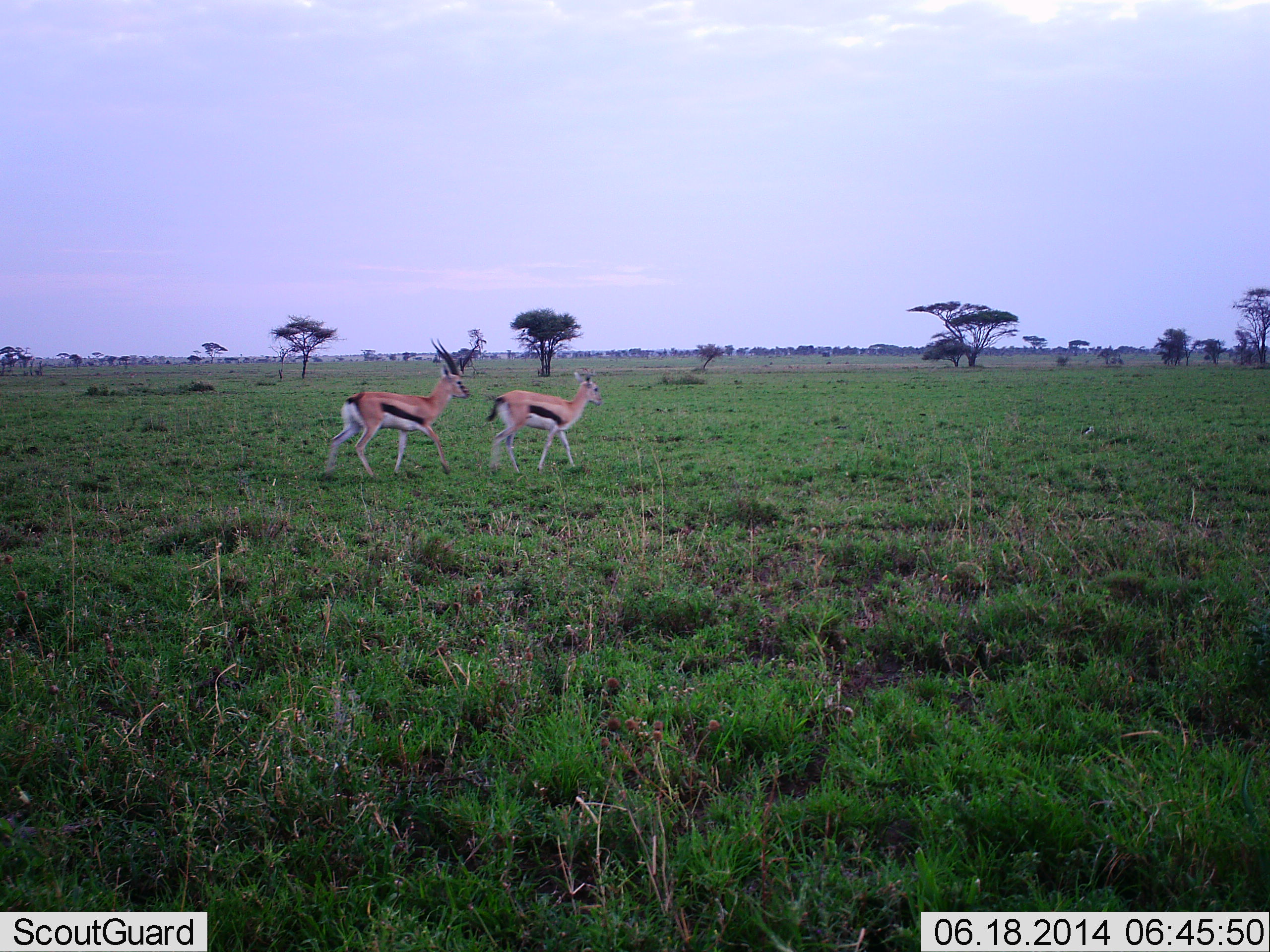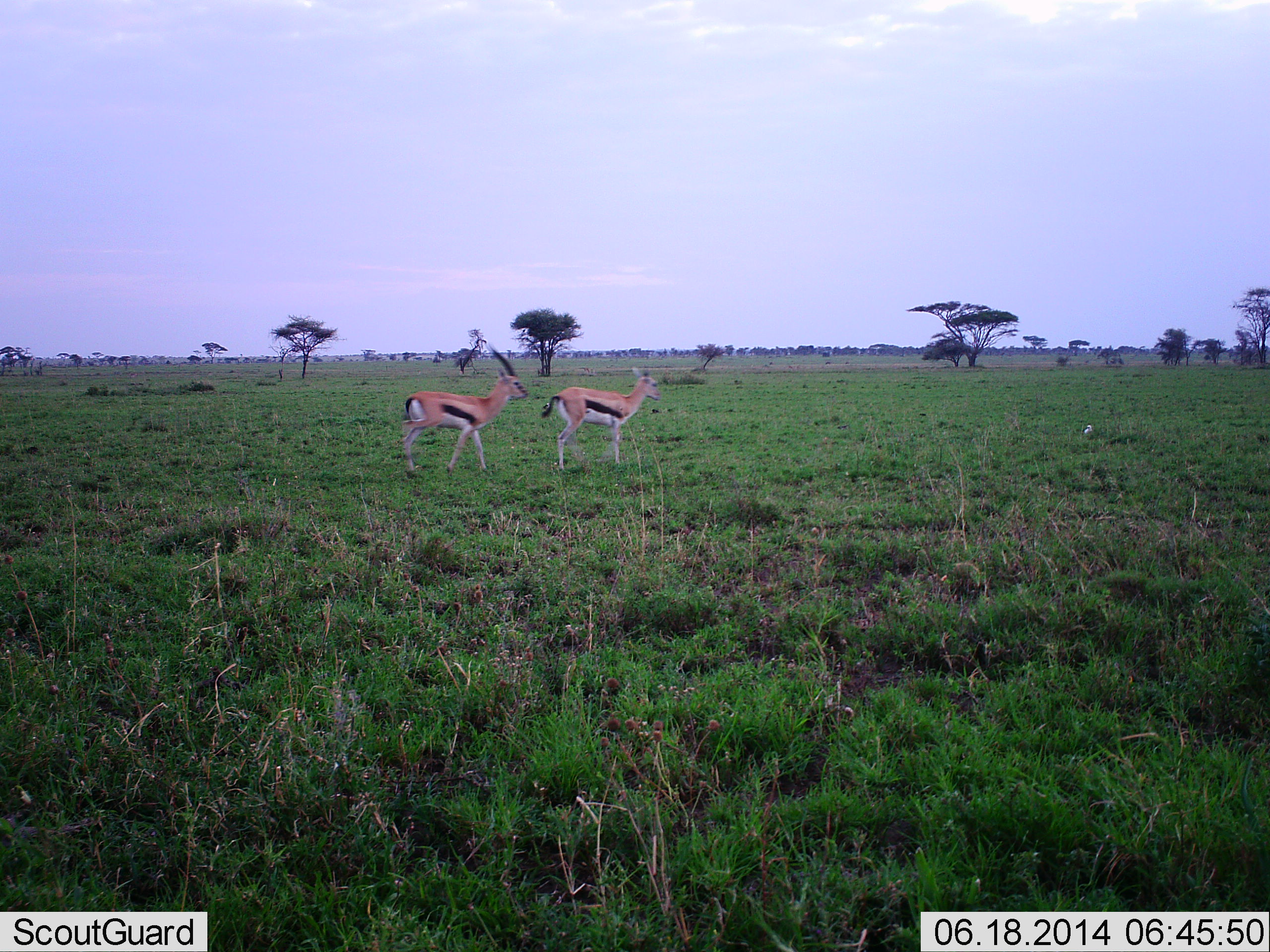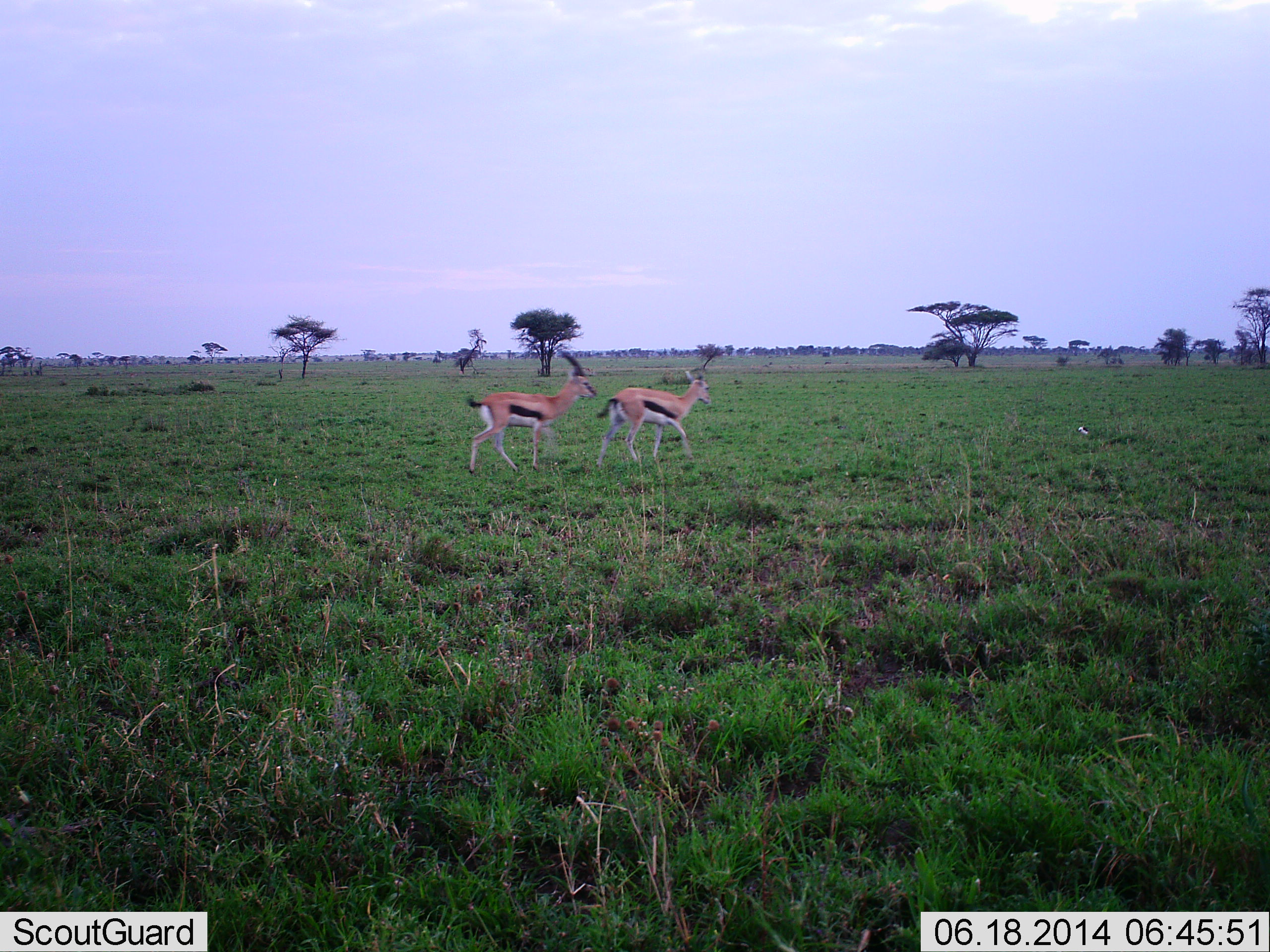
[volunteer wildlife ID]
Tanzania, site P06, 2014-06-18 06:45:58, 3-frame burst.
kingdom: Animalia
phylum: Chordata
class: Mammalia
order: Artiodactyla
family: Bovidae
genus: Eudorcas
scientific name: Eudorcas thomsonii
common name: thomson's gazelle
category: gazellethomsons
Gazellethomsons (thomson's gazelle) (Eudorcas thomsonii), count 2. Behavior (volunteer vote fractions): standing 18%, resting 0%, moving 82%, interacting 9%. Young present (vote fraction): 0%. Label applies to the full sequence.